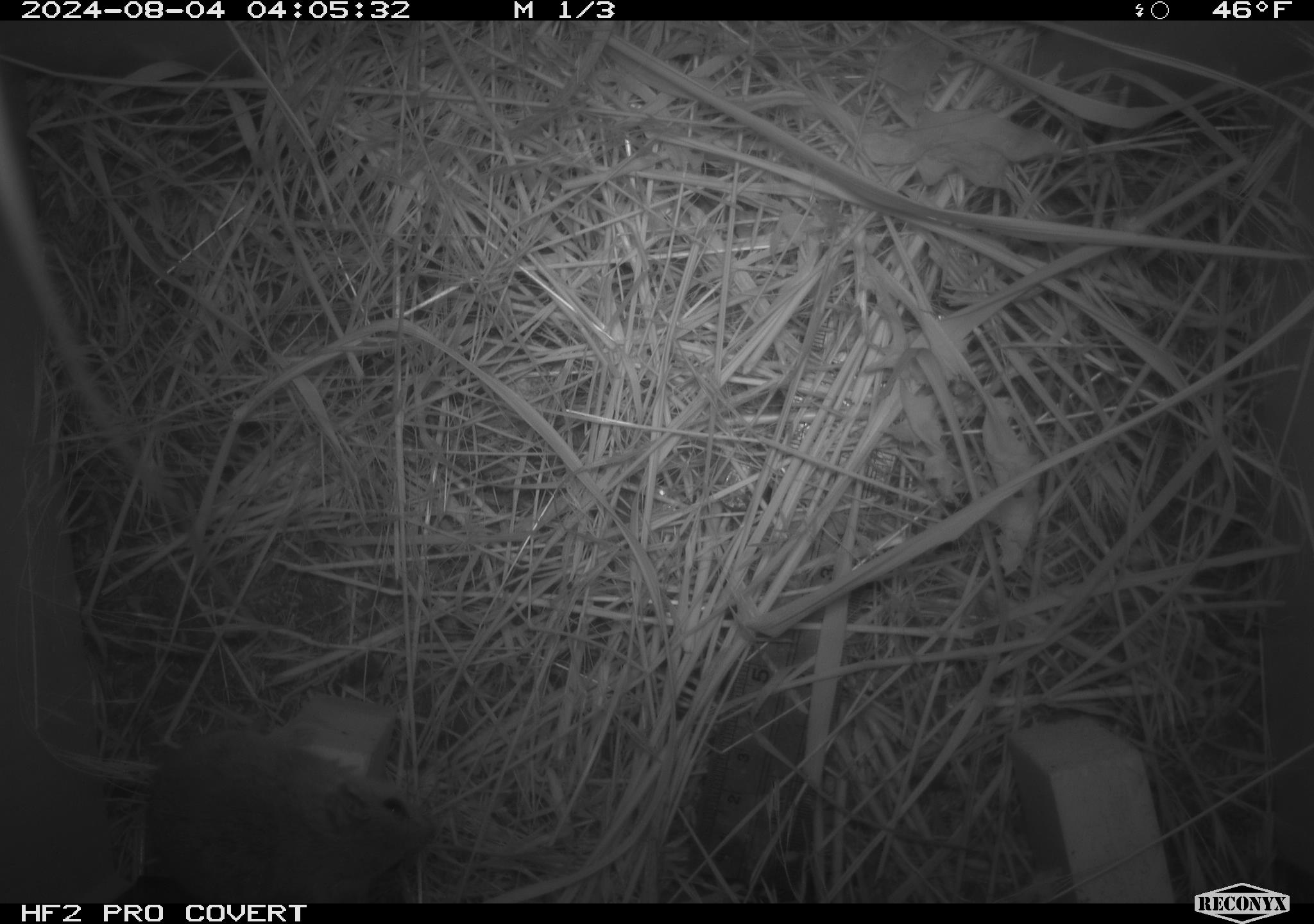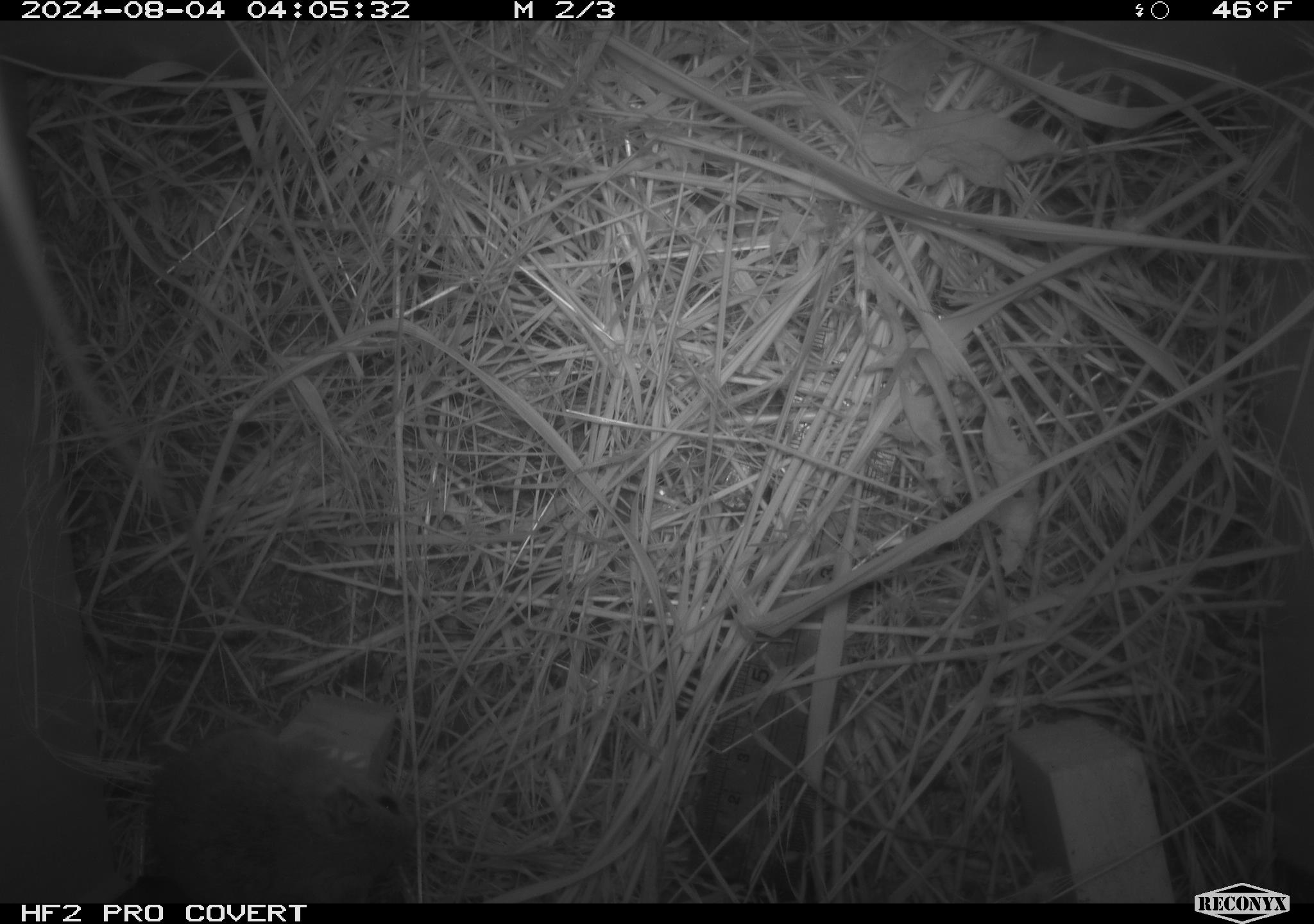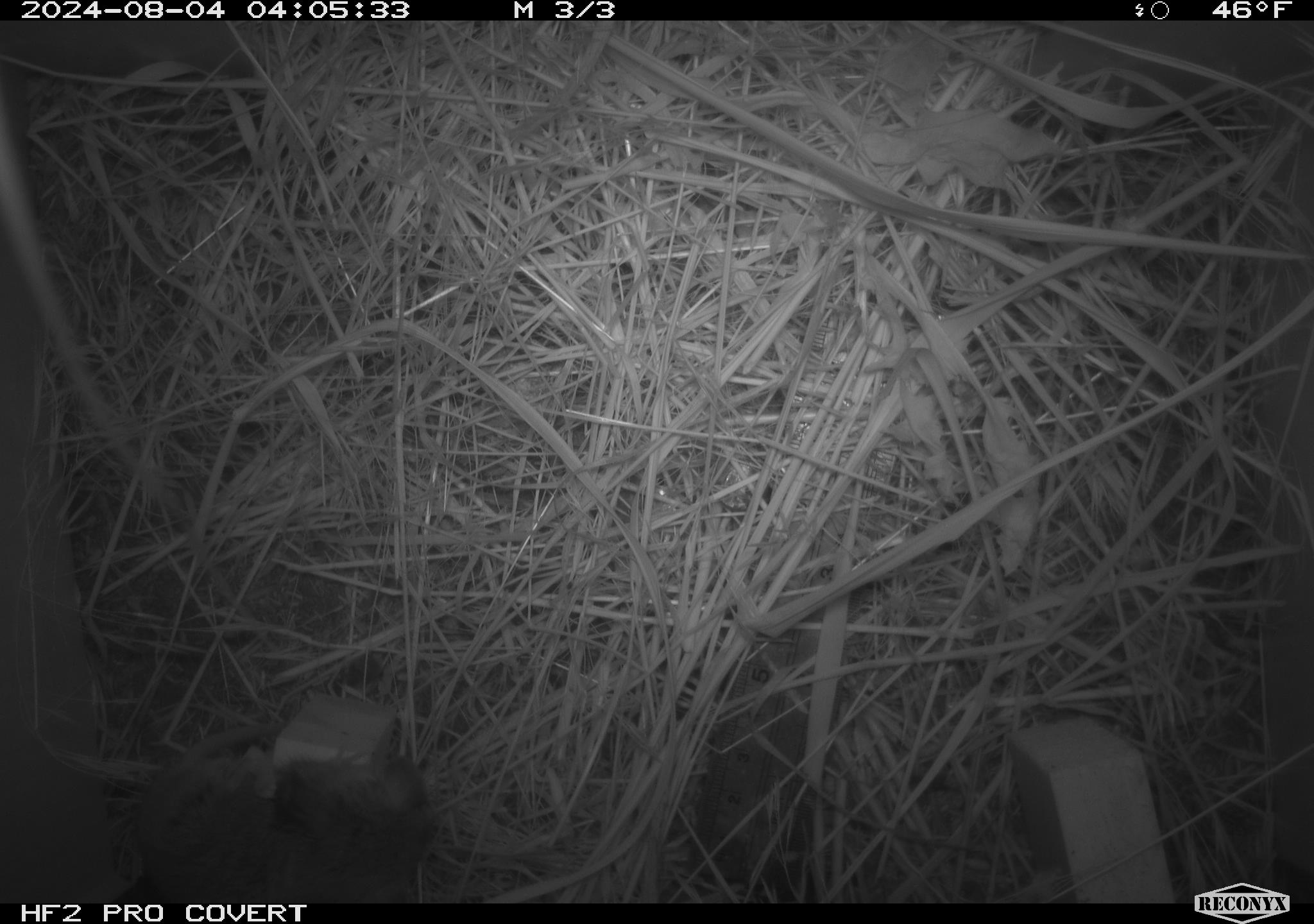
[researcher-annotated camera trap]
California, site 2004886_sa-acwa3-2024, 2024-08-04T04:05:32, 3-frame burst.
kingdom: Animalia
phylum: Chordata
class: Mammalia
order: Rodentia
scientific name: Rodentia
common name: mouse species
Mouse species (Rodentia).